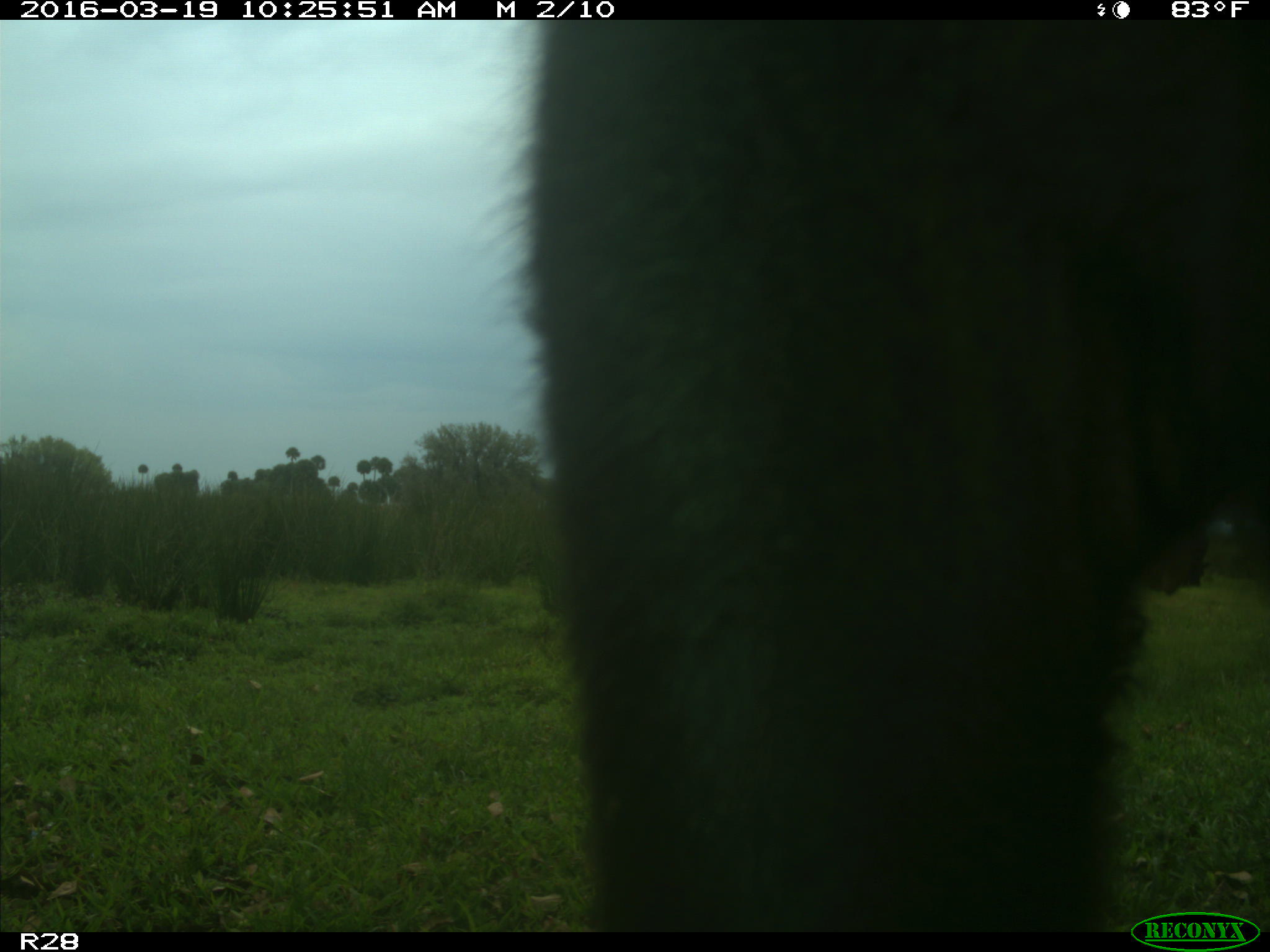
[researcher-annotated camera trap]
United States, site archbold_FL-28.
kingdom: Animalia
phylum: Chordata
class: Mammalia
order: Artiodactyla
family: Bovidae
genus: Bos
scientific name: Bos taurus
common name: domestic cow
Bos taurus (domestic cow).